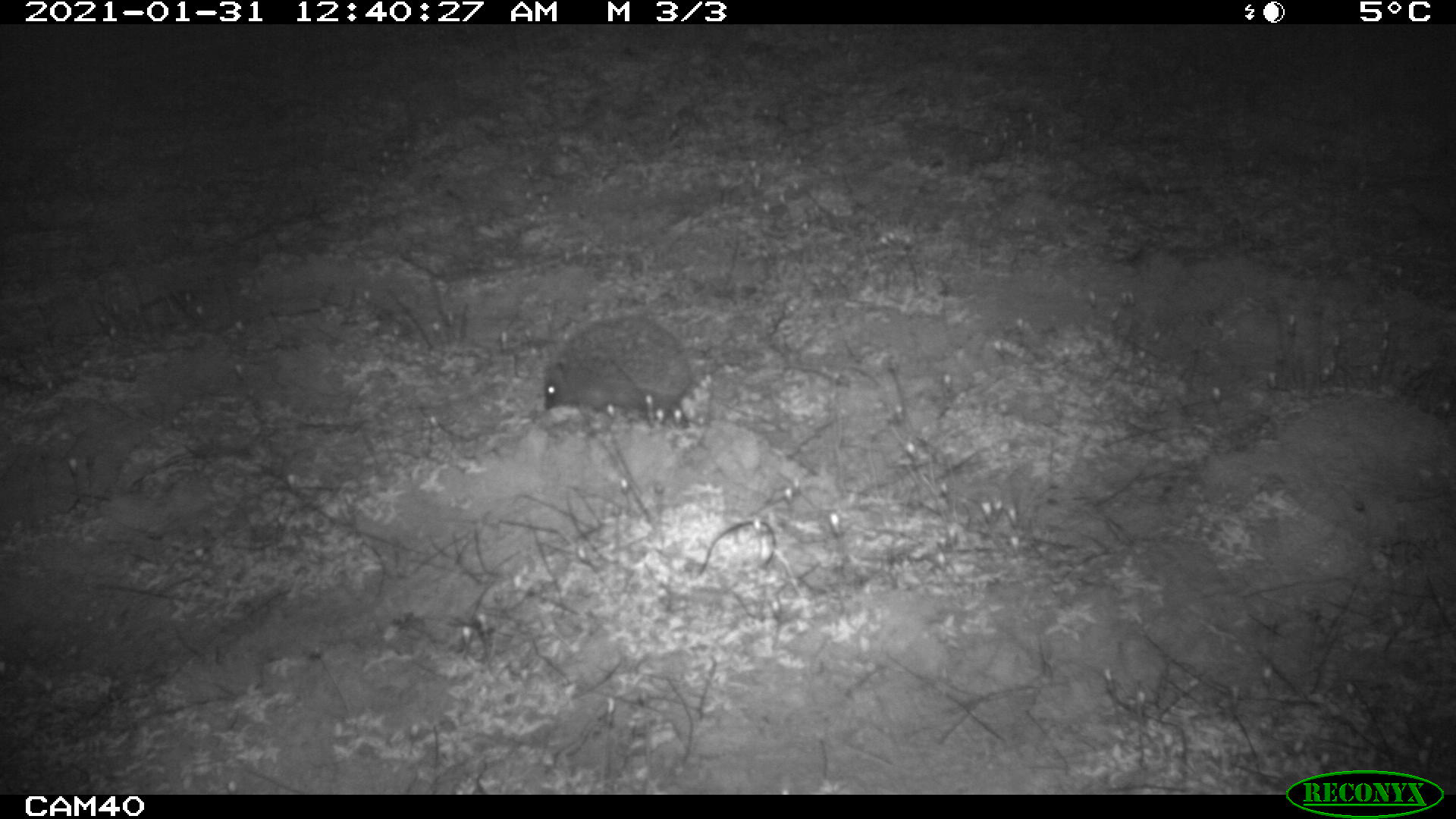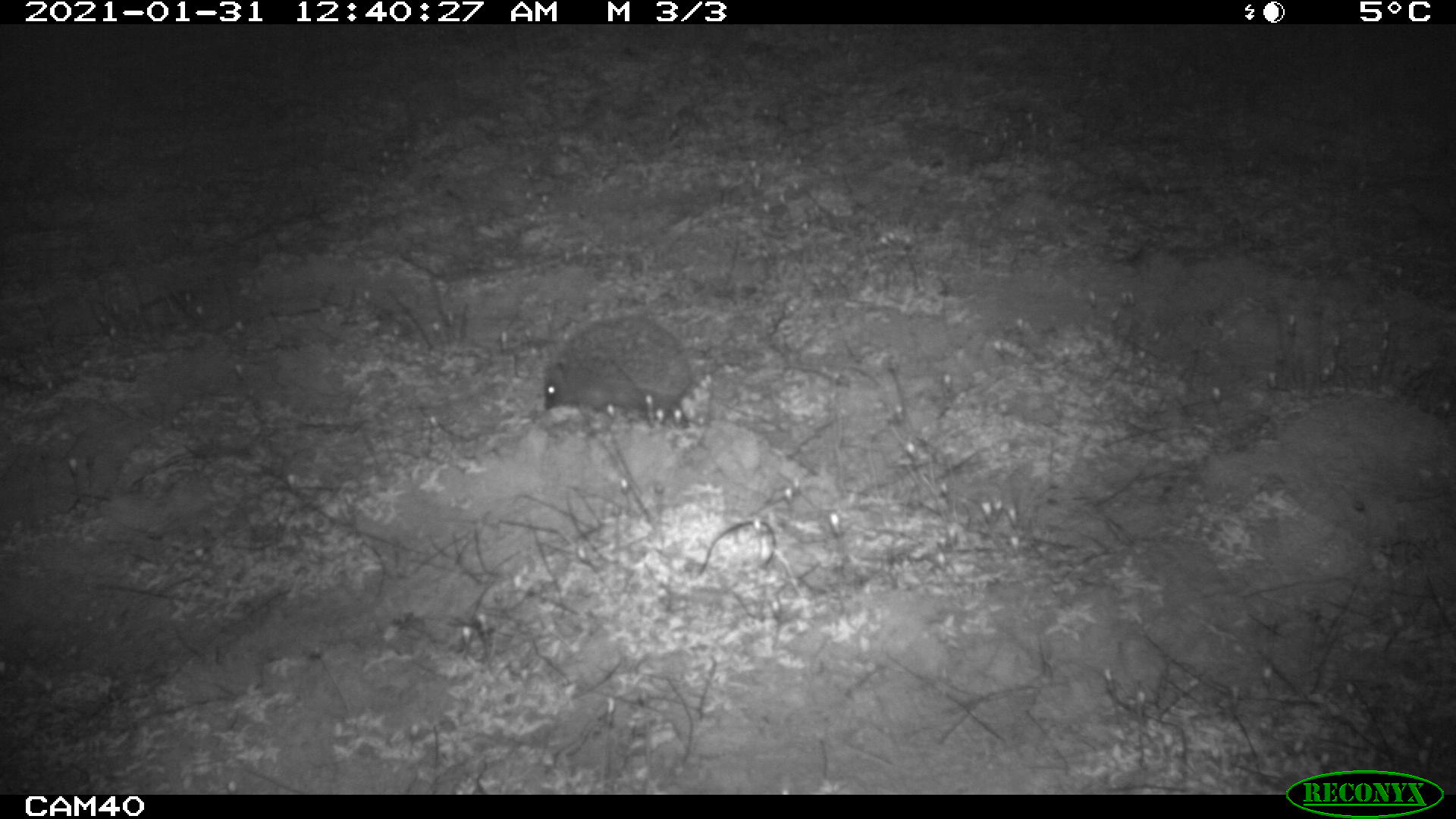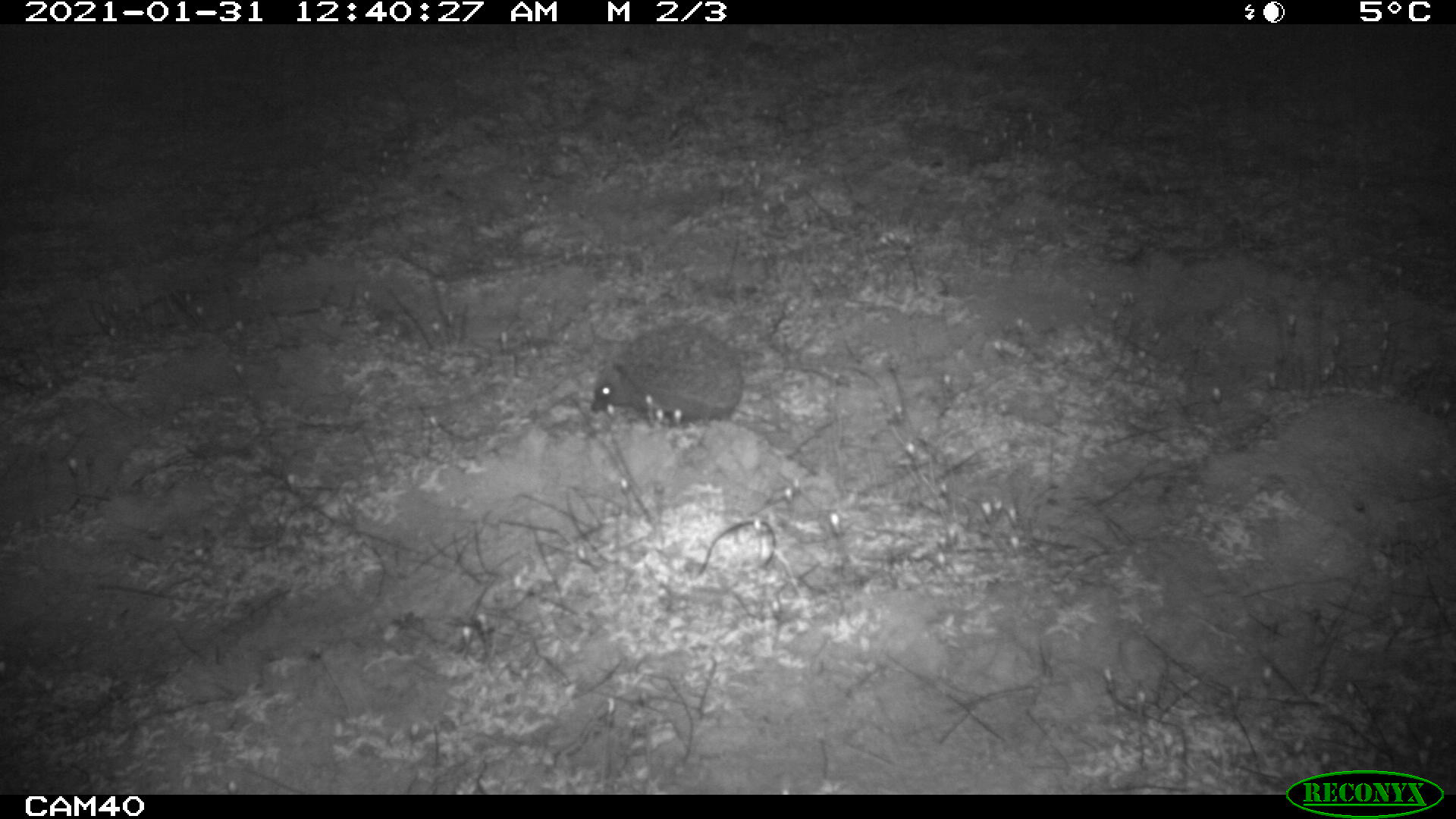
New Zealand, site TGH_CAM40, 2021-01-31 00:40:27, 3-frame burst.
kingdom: Animalia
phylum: Chordata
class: Mammalia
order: Eulipotyphla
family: Erinaceidae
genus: Erinaceus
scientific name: Erinaceus europaeus europaeus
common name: european hedgehog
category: hedgehog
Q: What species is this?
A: Hedgehog (european hedgehog) (Erinaceus europaeus europaeus).